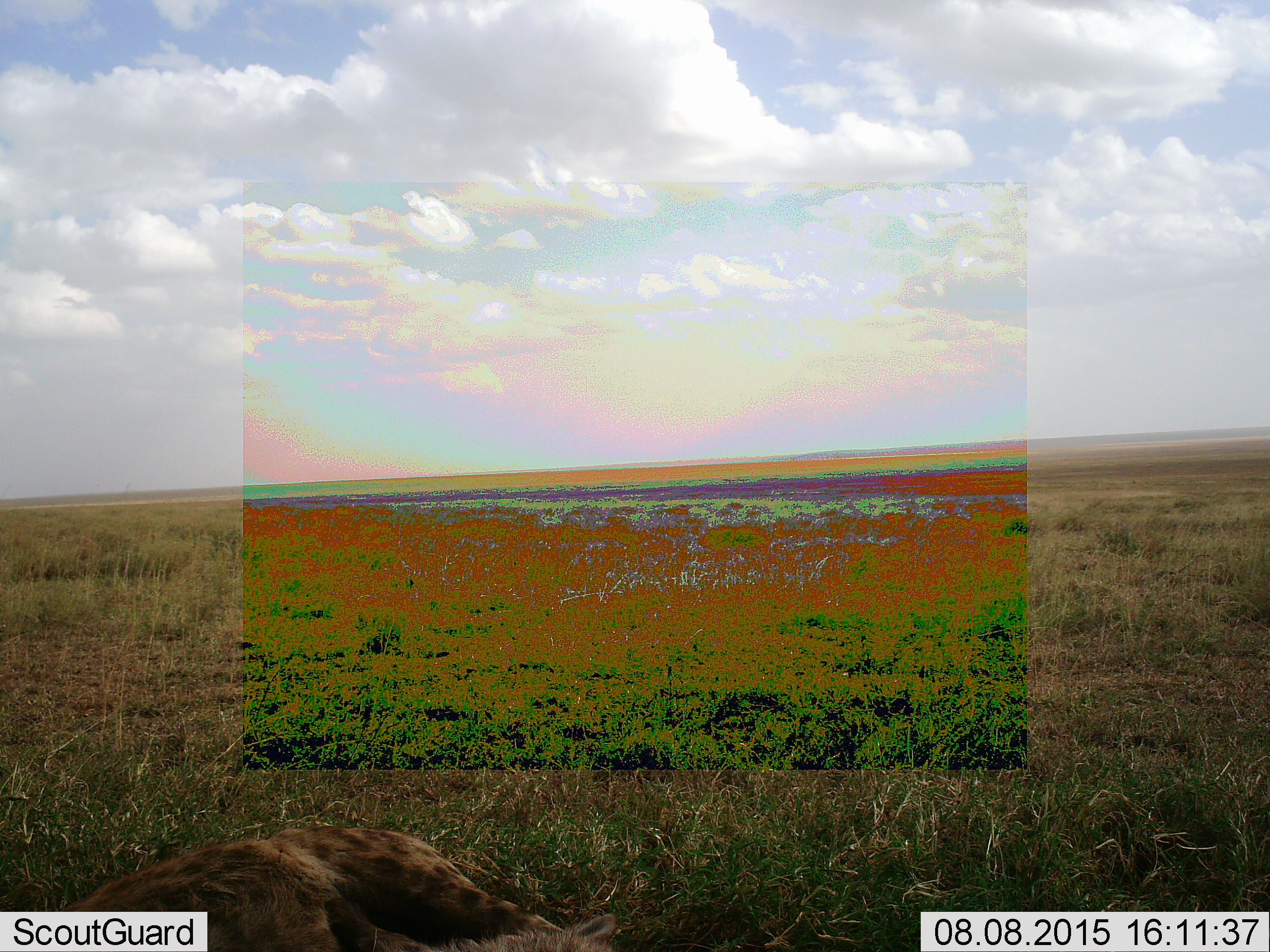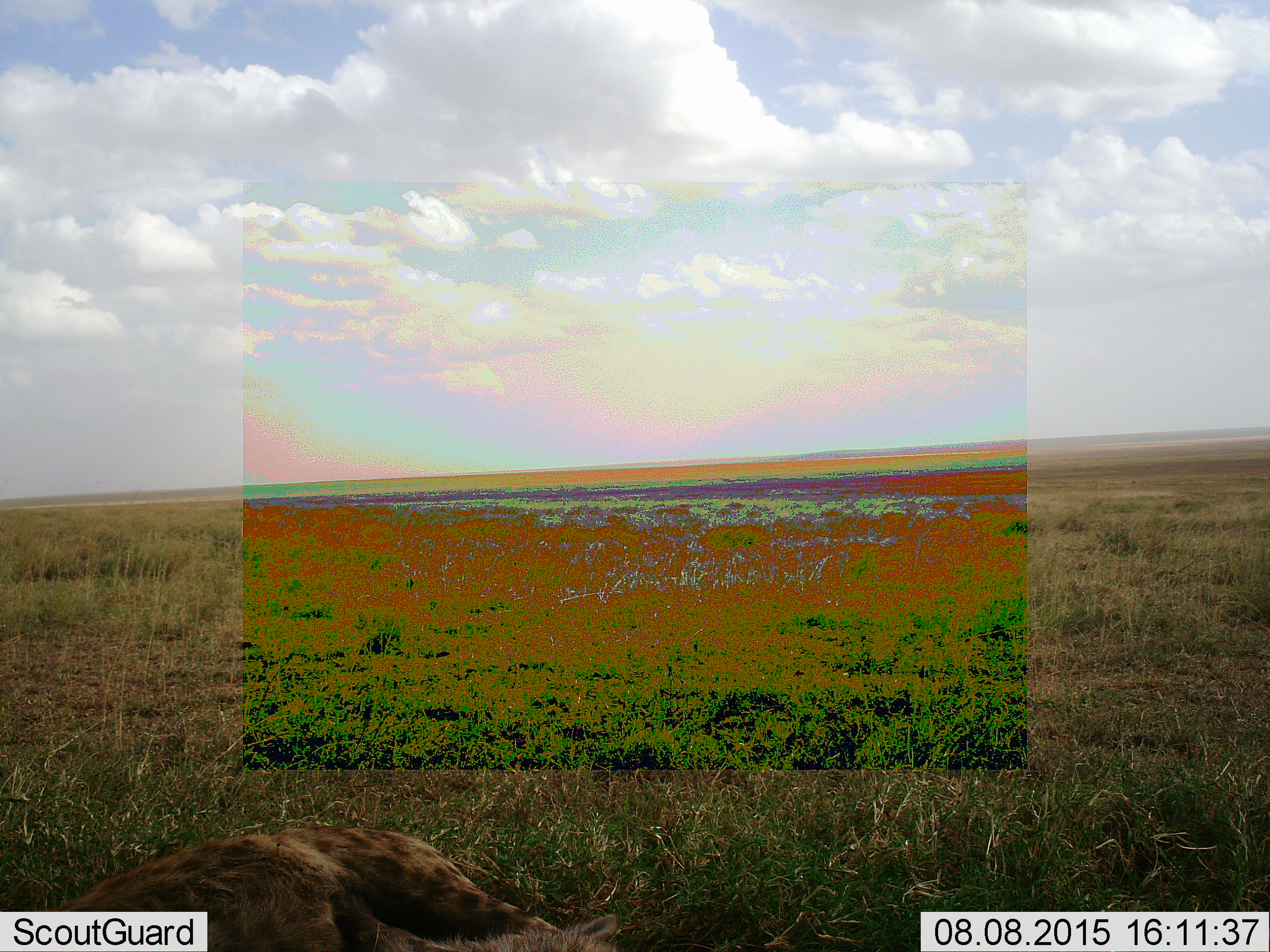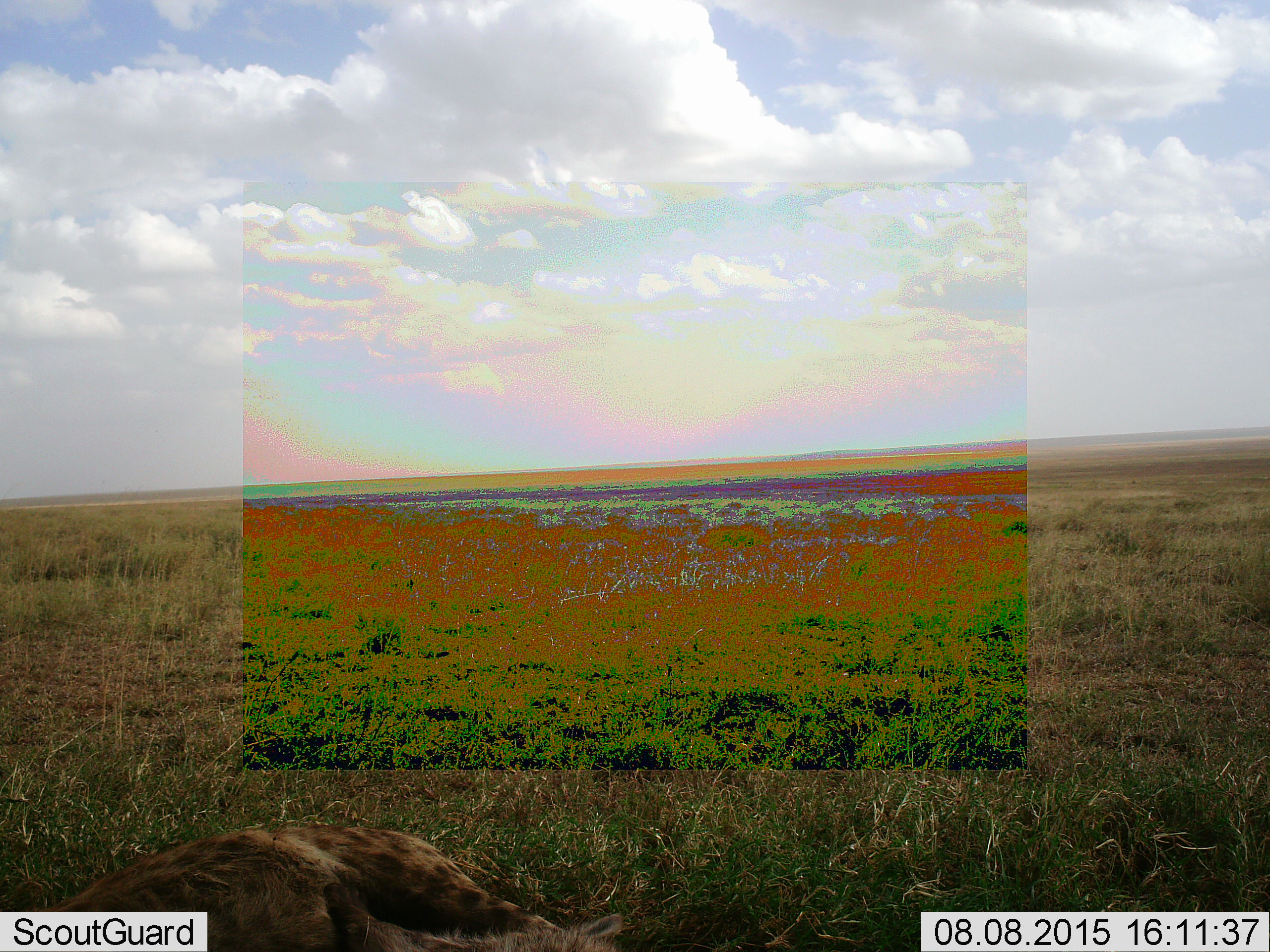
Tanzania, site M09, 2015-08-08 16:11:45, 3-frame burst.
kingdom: Animalia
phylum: Chordata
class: Mammalia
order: Carnivora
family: Hyaenidae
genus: Crocuta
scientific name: Crocuta crocuta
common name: spotted hyena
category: hyenaspotted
Hyenaspotted (spotted hyena) (Crocuta crocuta), count 1. Behavior (volunteer vote fractions): standing 0%, resting 100%, moving 0%, interacting 0%. Young present (vote fraction): 0%. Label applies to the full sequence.